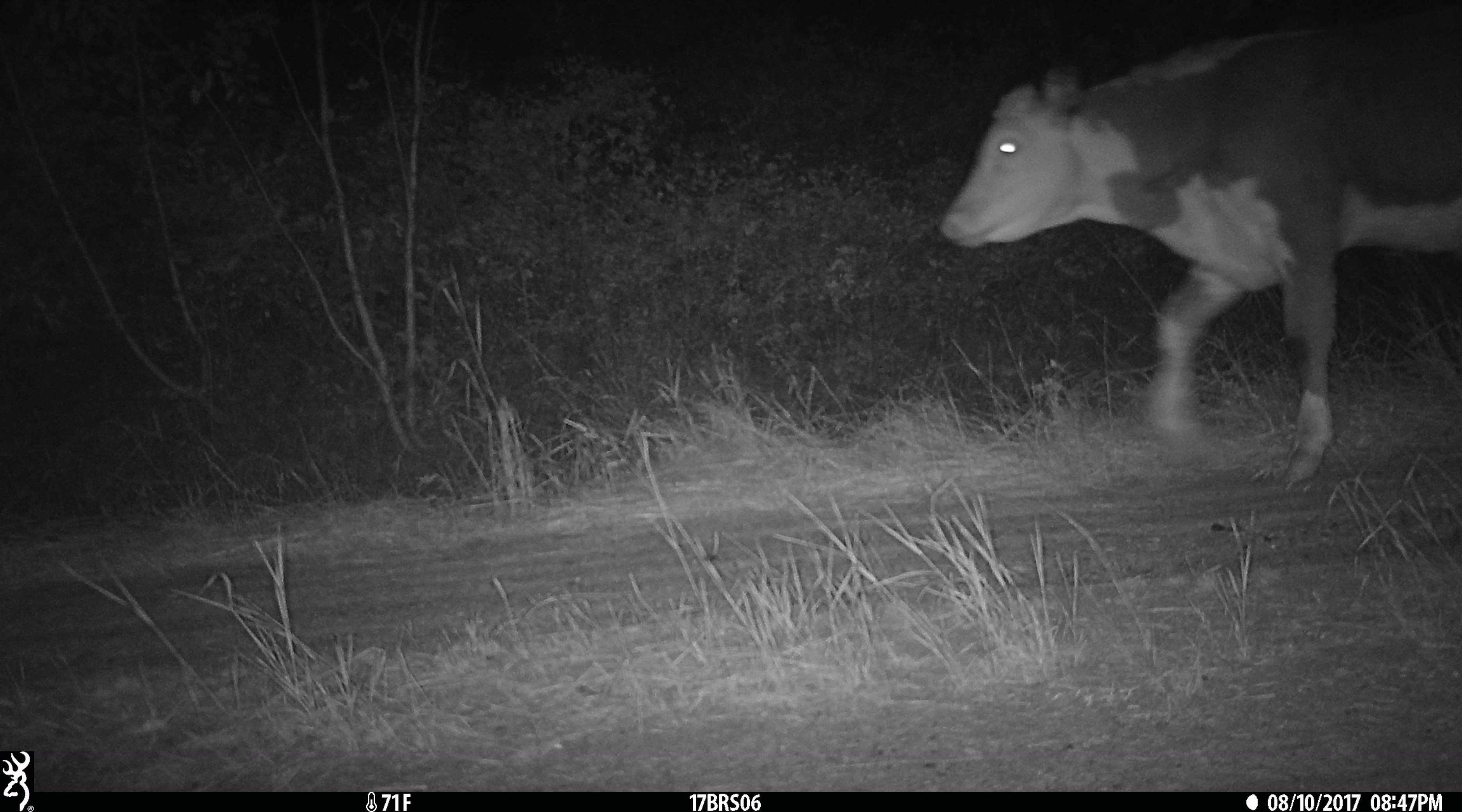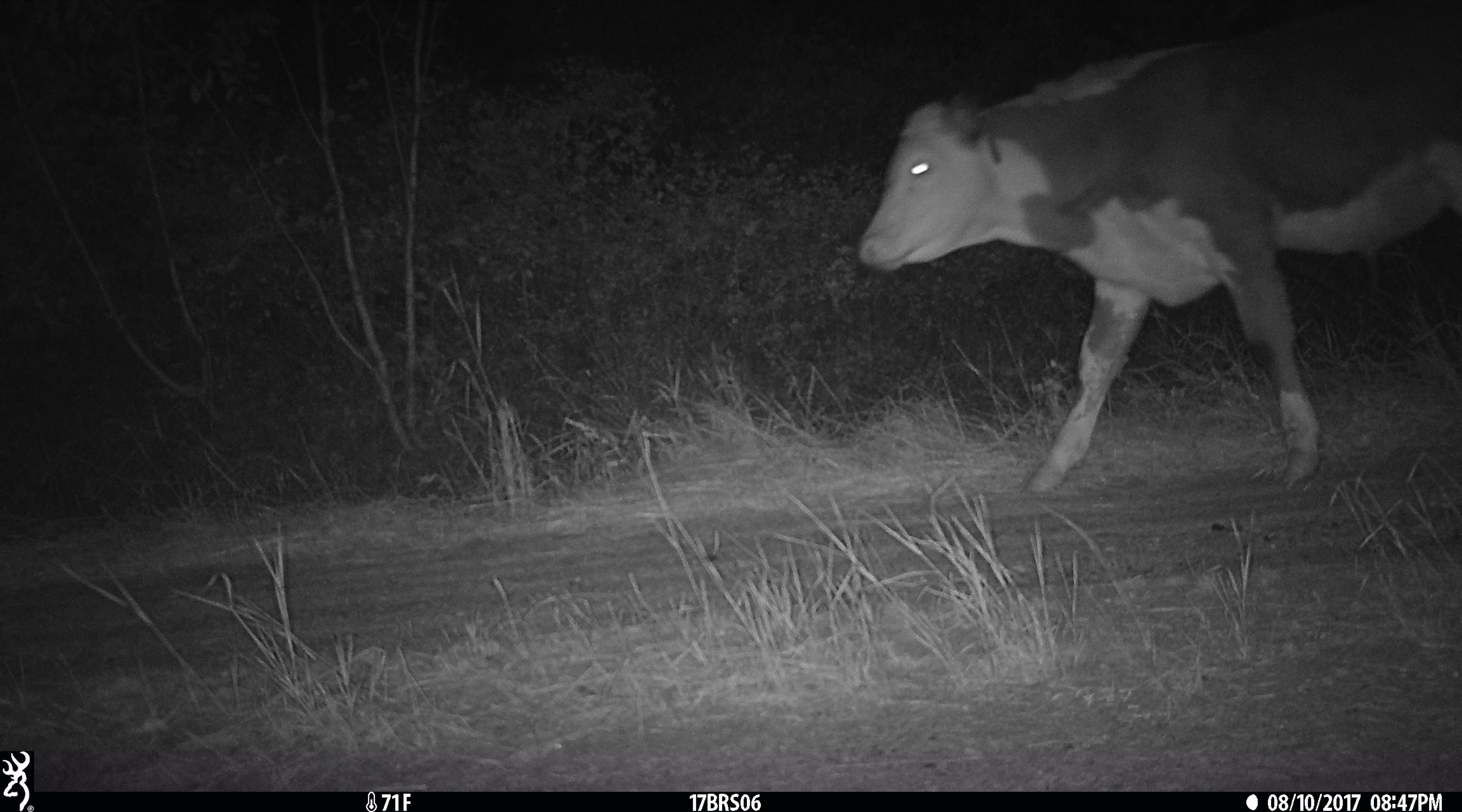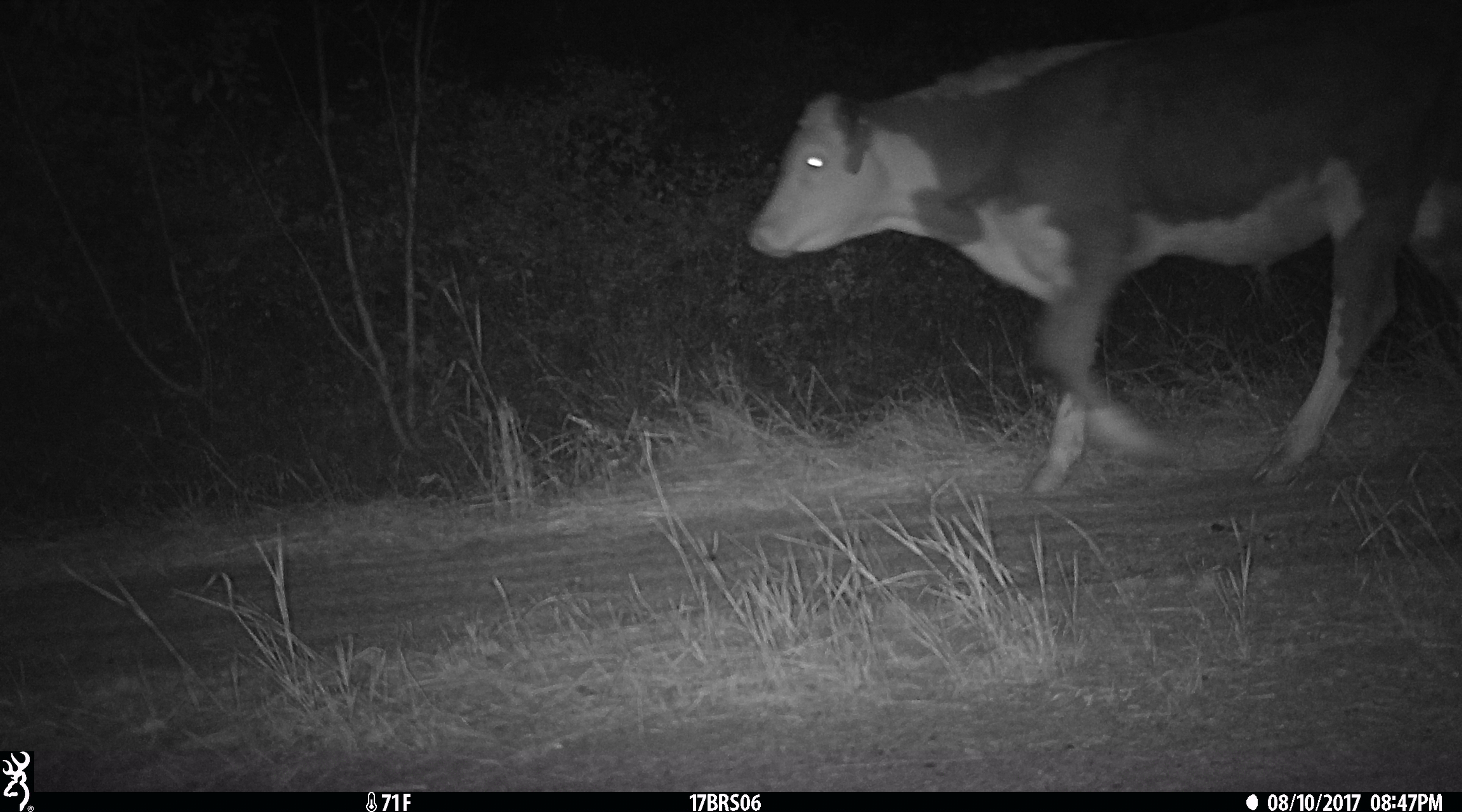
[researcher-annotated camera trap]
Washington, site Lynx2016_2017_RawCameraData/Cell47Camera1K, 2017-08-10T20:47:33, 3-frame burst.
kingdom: Animalia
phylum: Chordata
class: Mammalia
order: Artiodactyla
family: Bovidae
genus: Bos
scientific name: Bos taurus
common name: domestic cattle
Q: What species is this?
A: Domestic cattle (Bos taurus).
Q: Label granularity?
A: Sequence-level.